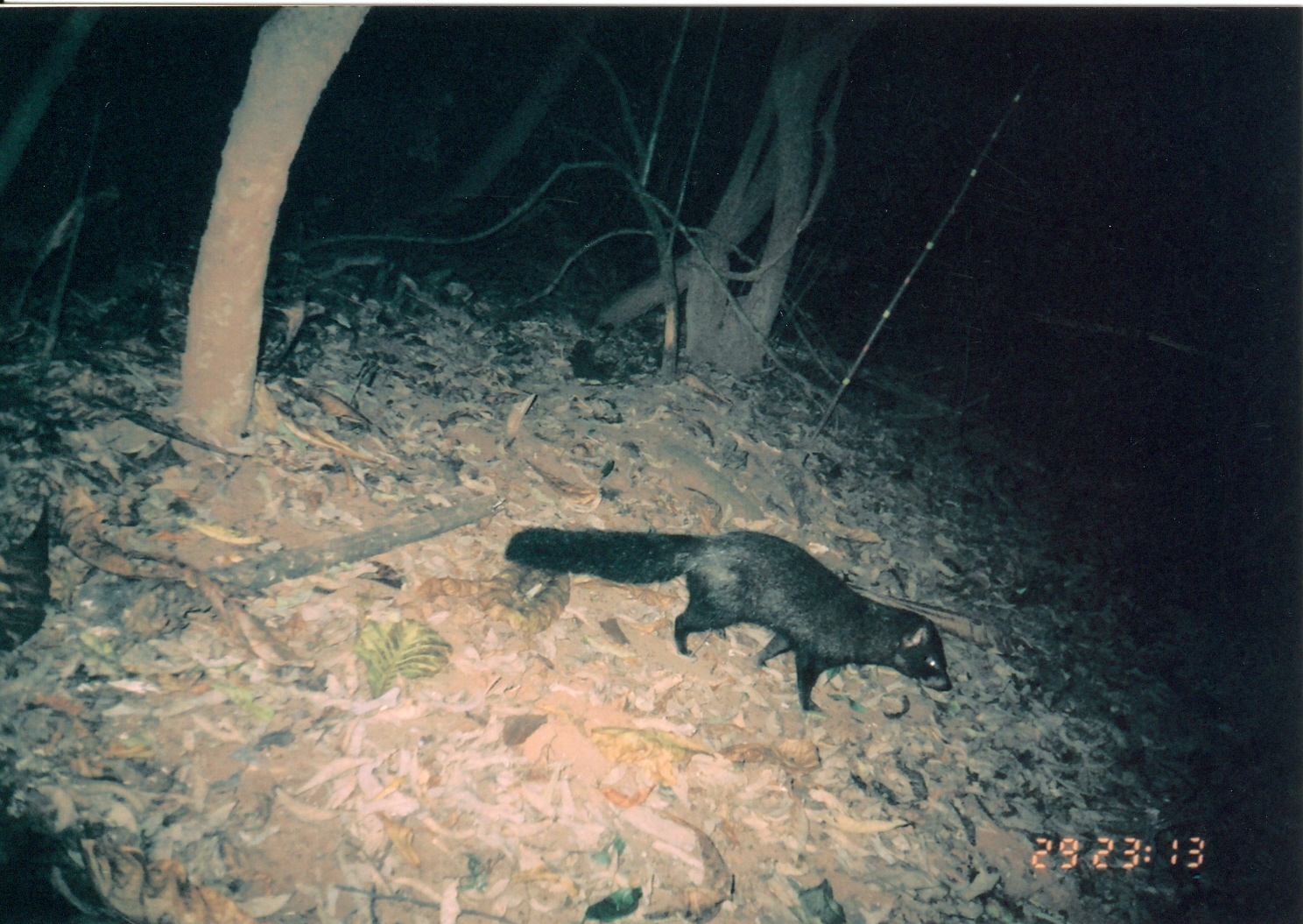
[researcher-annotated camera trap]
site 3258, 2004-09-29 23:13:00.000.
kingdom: Animalia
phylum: Chordata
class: Mammalia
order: Carnivora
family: Herpestidae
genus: Bdeogale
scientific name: Bdeogale crassicauda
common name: bushy-tailed mongoose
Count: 1.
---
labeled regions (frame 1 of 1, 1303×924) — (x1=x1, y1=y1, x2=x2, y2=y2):
bdeogale crassicauda: (x1=503, y1=525, x2=952, y2=711)